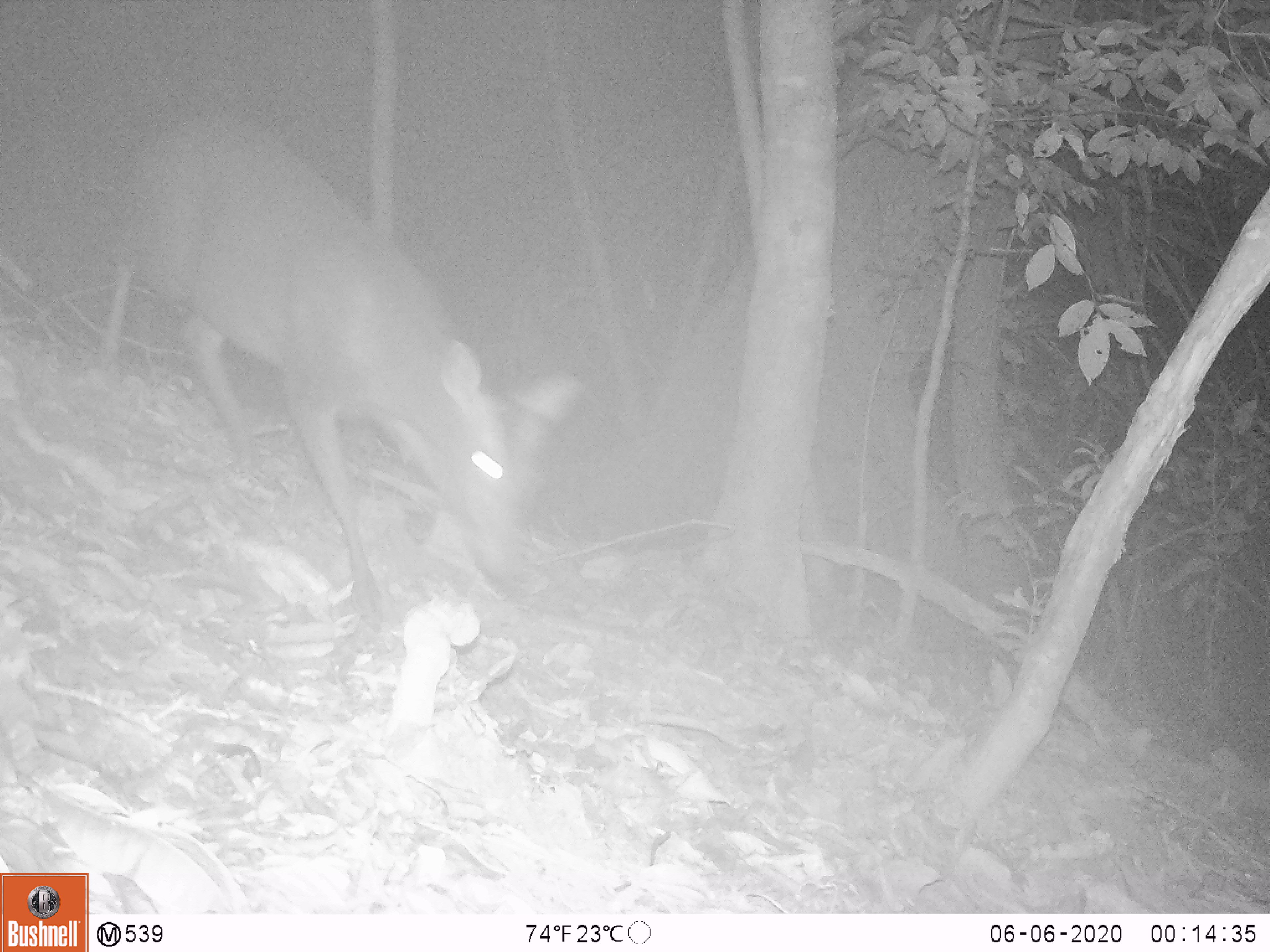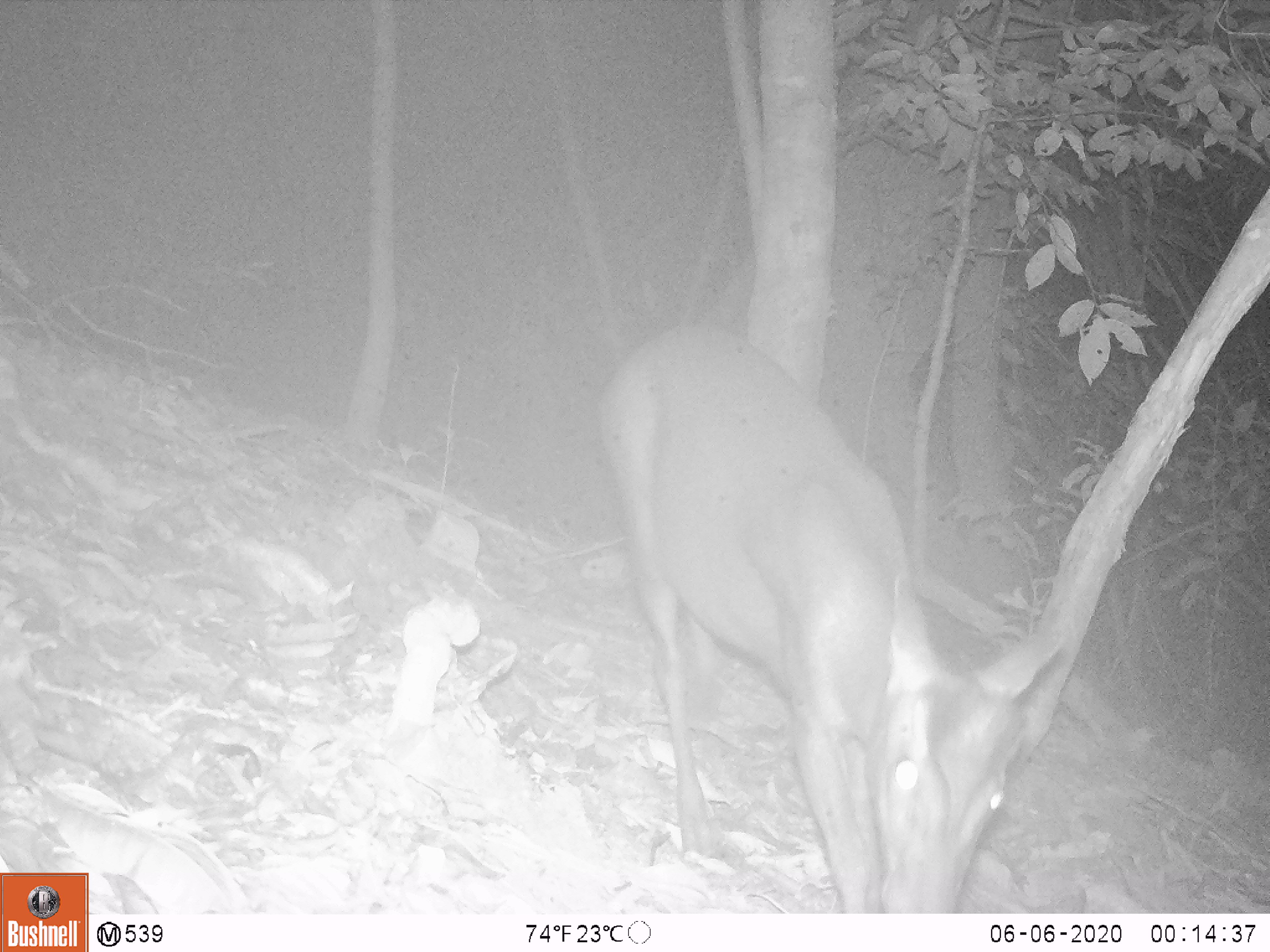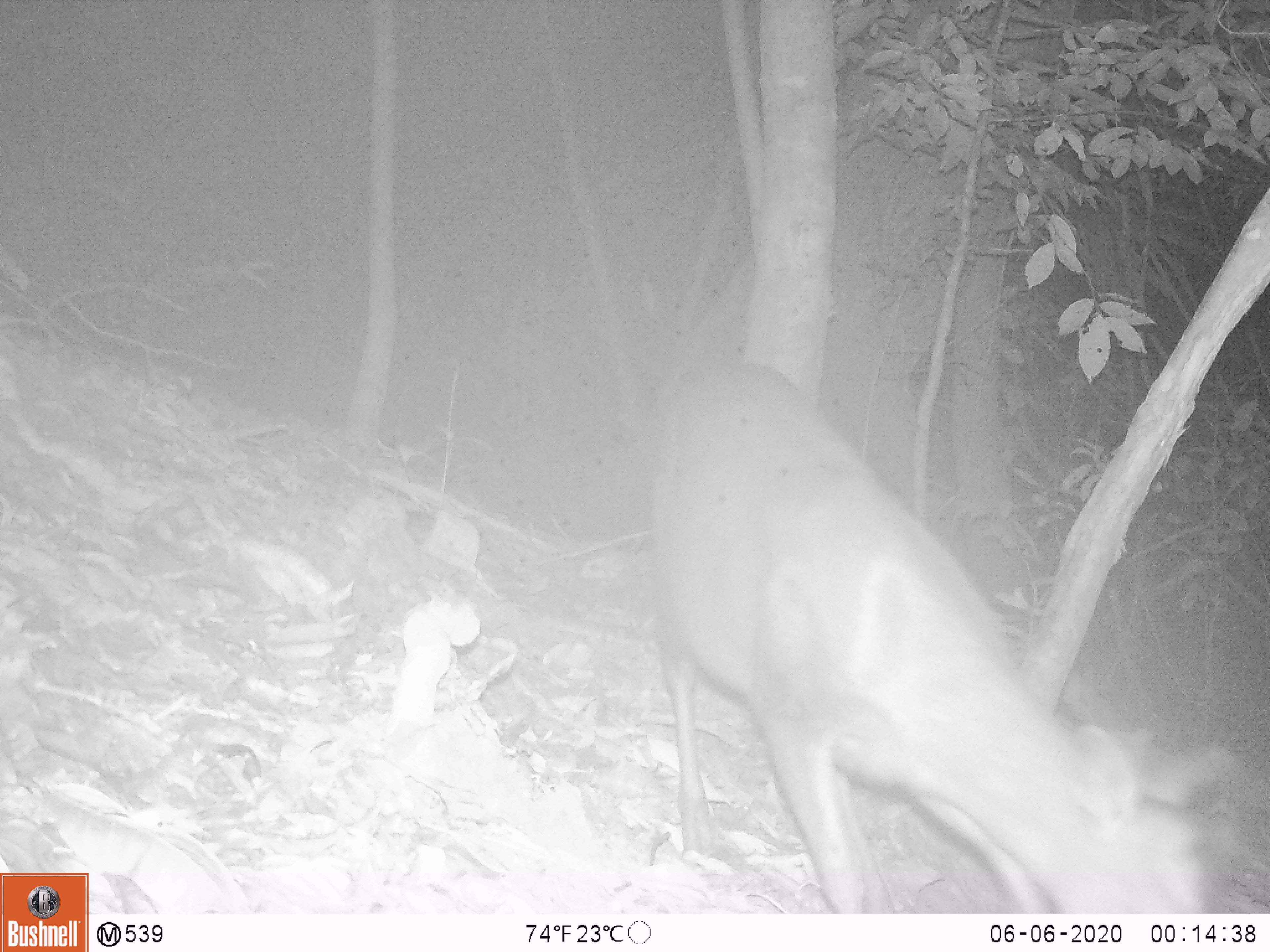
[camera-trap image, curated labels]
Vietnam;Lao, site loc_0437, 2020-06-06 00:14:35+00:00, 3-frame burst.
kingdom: Animalia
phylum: Chordata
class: Mammalia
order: Artiodactyla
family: Cervidae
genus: Muntiacus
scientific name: Muntiacus rooseveltorum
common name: roosevelt's muntjac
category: roosevelts muntjac group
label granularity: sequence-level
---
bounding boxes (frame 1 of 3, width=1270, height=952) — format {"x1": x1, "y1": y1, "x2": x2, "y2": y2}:
roosevelts muntjac group: {"x1": 91, "y1": 109, "x2": 578, "y2": 634}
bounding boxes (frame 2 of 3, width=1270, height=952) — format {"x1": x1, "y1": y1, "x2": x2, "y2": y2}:
roosevelts muntjac group: {"x1": 595, "y1": 321, "x2": 1068, "y2": 913}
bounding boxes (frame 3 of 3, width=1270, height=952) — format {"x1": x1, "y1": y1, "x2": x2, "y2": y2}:
roosevelts muntjac group: {"x1": 647, "y1": 359, "x2": 1235, "y2": 913}